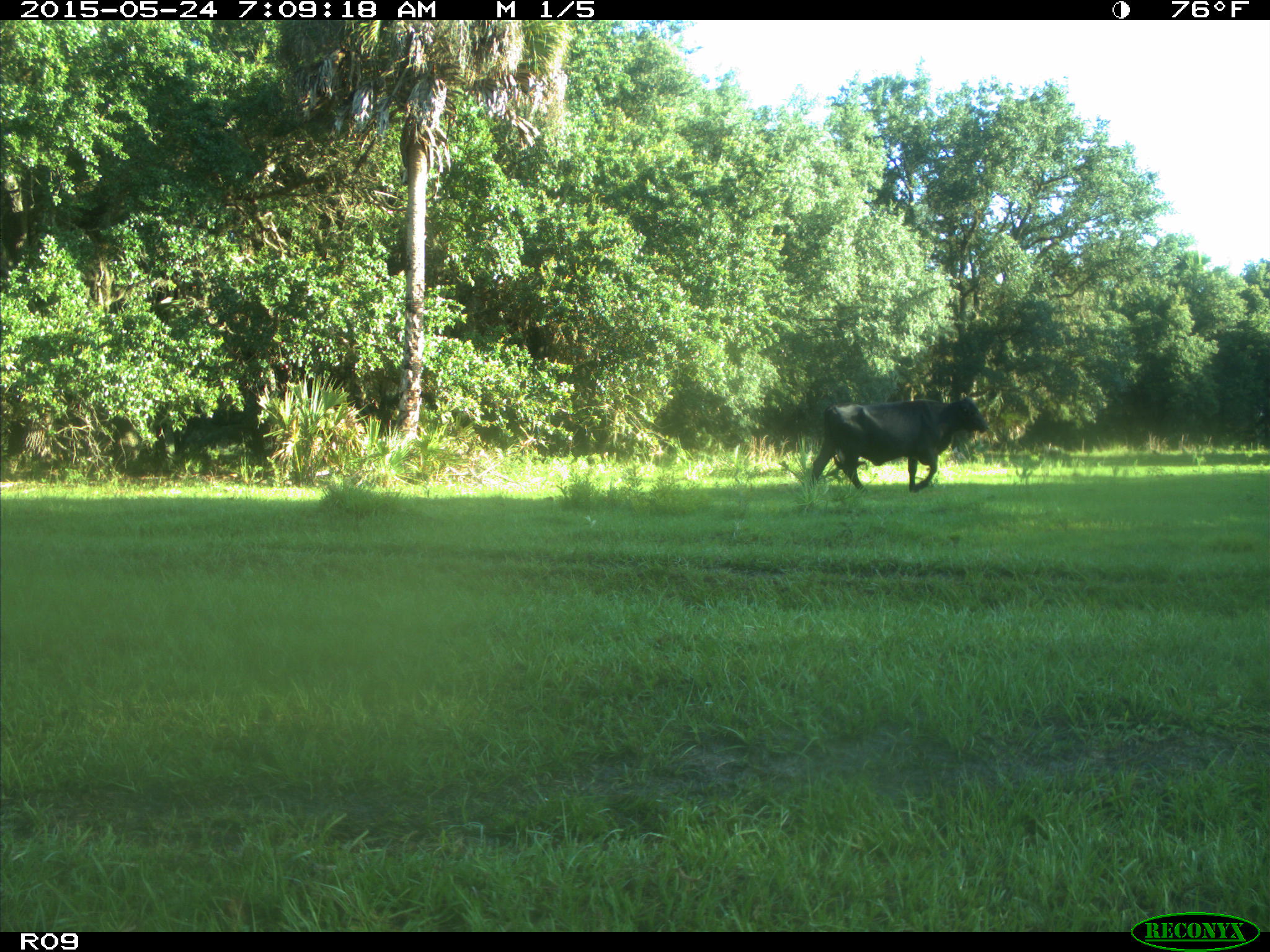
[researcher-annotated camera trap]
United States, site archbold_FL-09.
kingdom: Animalia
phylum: Chordata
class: Mammalia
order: Artiodactyla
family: Bovidae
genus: Bos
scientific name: Bos taurus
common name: domestic cow